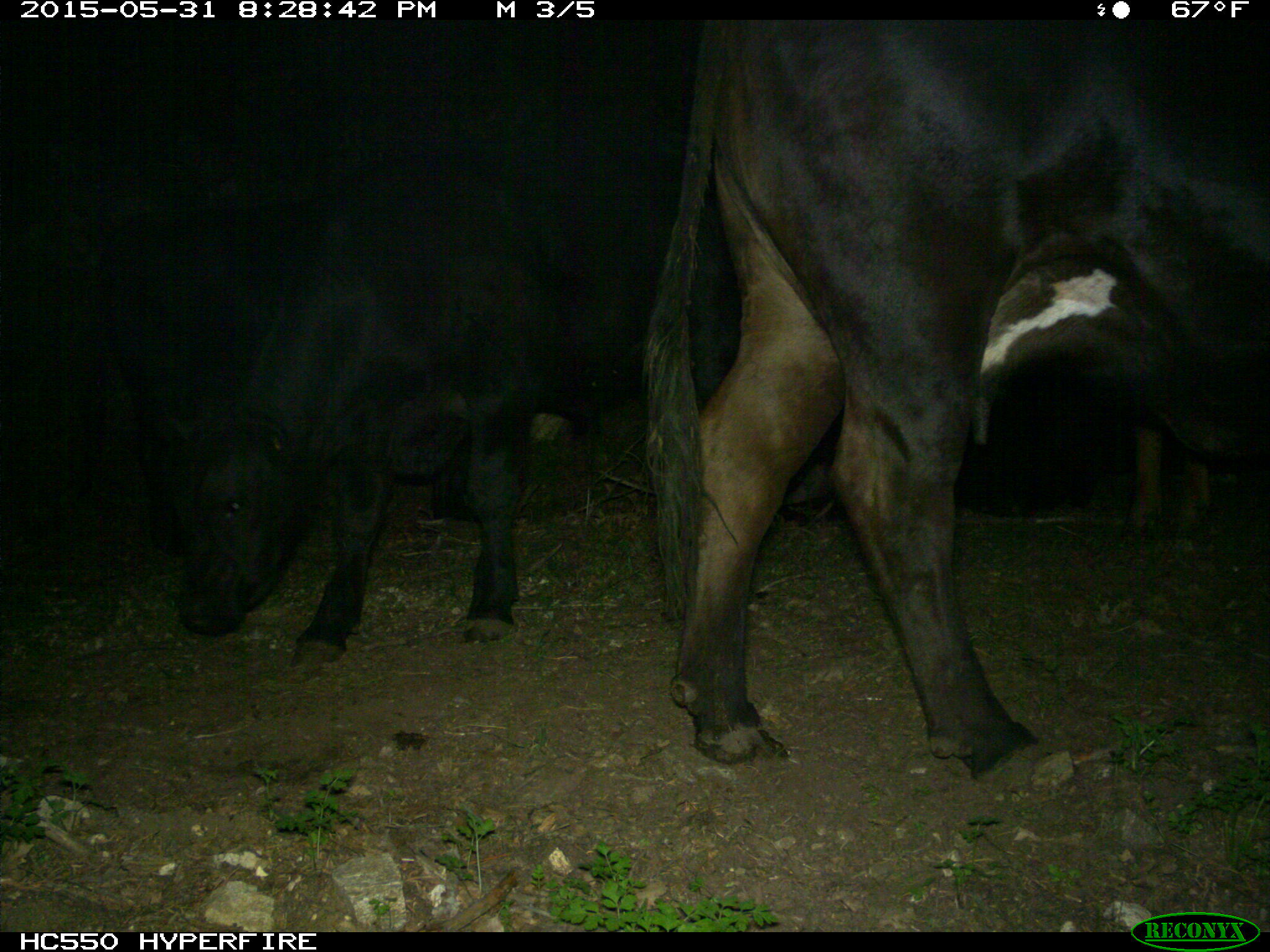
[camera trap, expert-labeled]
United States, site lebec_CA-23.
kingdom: Animalia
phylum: Chordata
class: Mammalia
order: Artiodactyla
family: Bovidae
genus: Bos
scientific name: Bos taurus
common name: domestic cow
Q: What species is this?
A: Bos taurus (domestic cow).